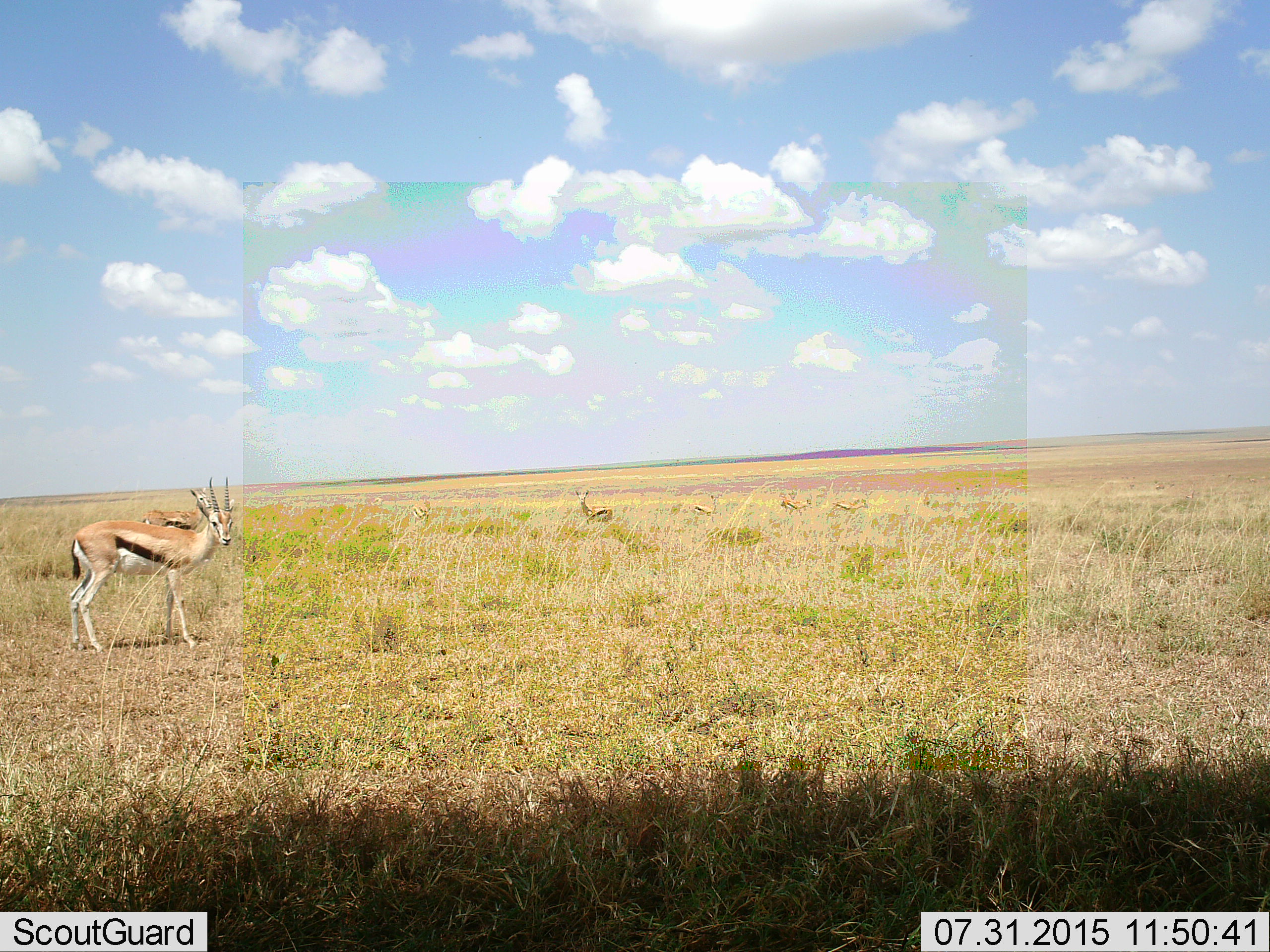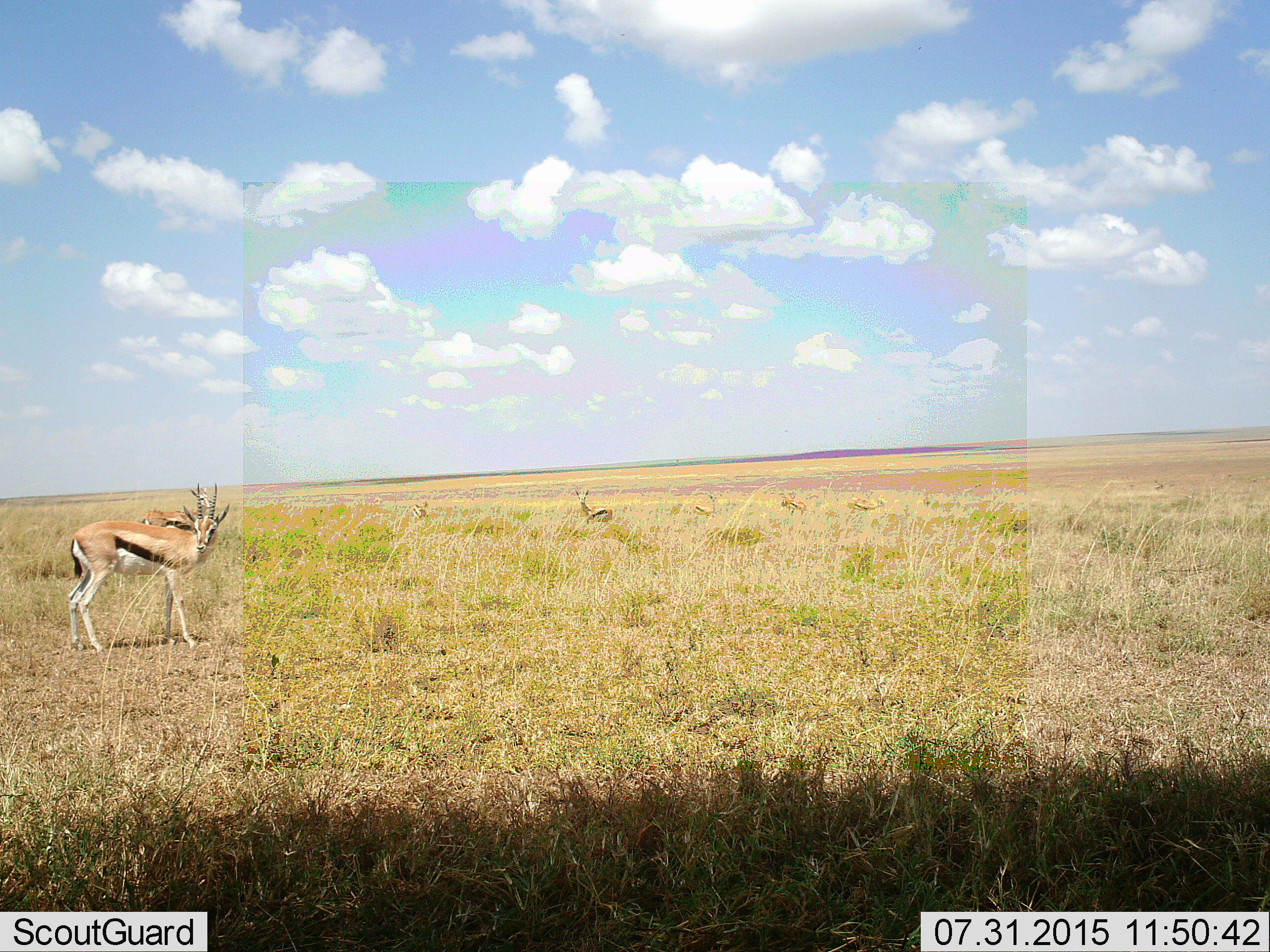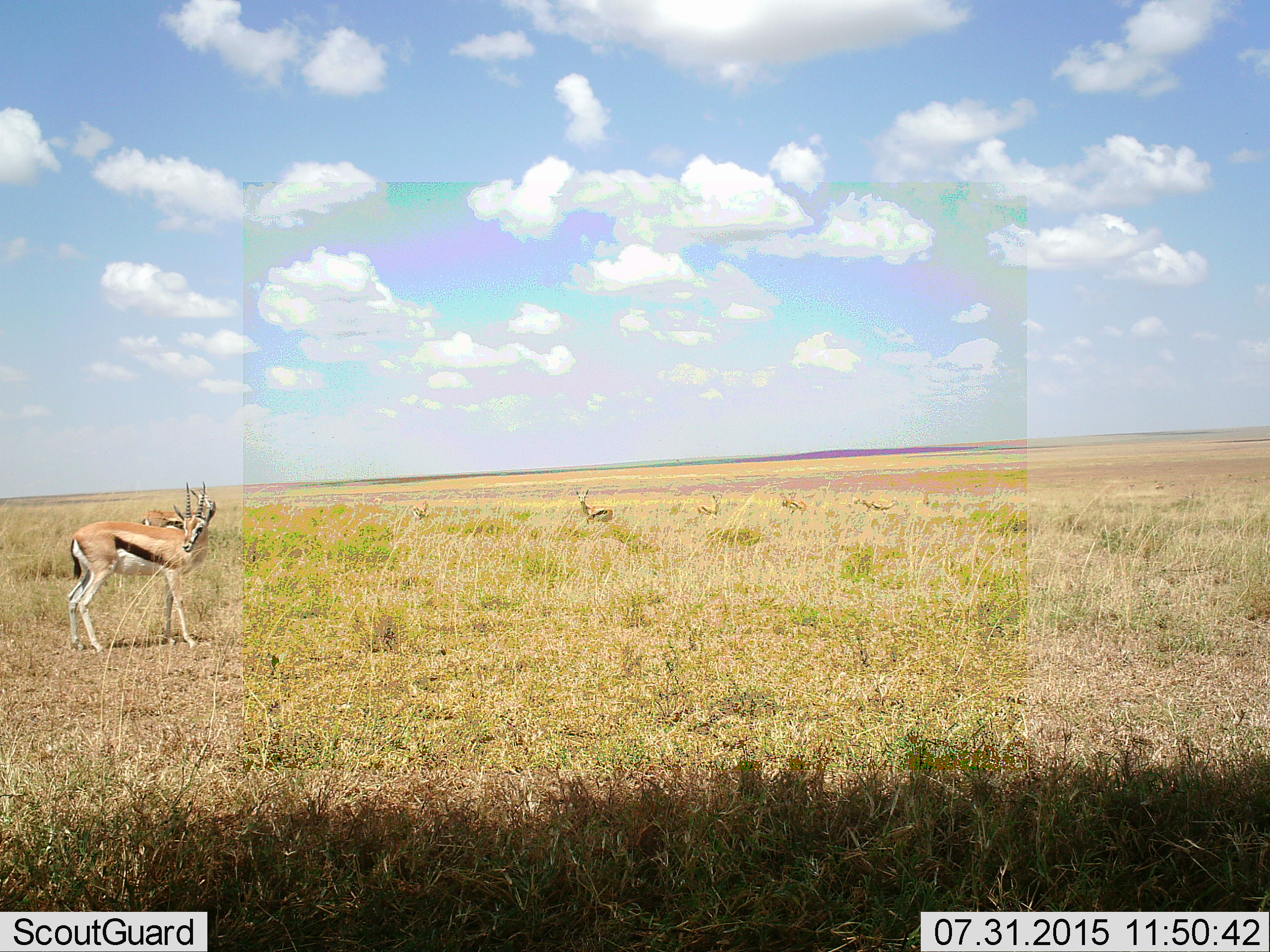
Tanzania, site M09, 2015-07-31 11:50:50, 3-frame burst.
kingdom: Animalia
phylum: Chordata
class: Mammalia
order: Artiodactyla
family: Bovidae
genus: Eudorcas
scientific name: Eudorcas thomsonii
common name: thomson's gazelle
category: gazellethomsons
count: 7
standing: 100%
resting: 11%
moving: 56%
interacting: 0%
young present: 0%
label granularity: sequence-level